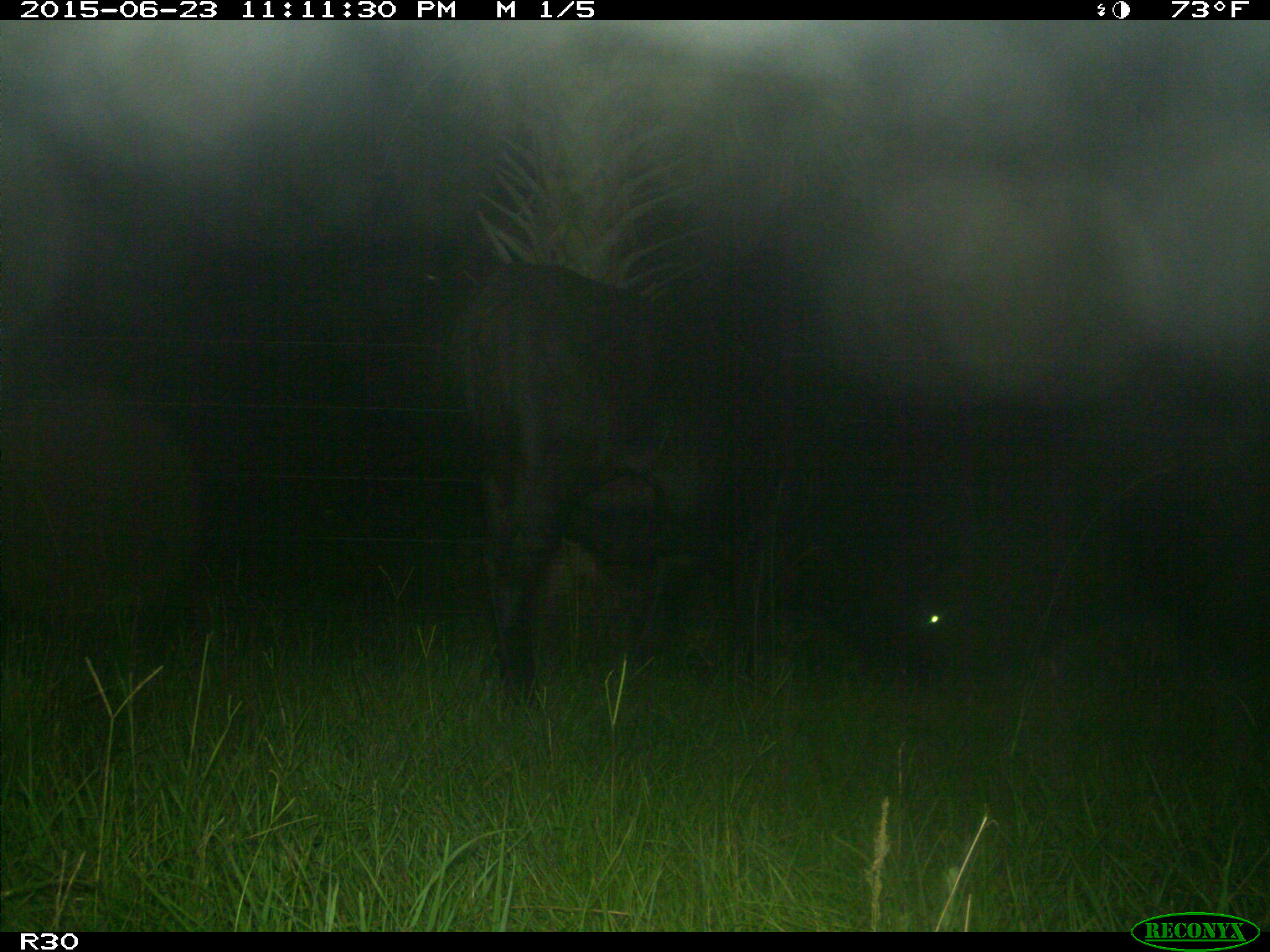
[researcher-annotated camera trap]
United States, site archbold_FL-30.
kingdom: Animalia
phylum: Chordata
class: Mammalia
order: Artiodactyla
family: Bovidae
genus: Bos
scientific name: Bos taurus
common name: domestic cow